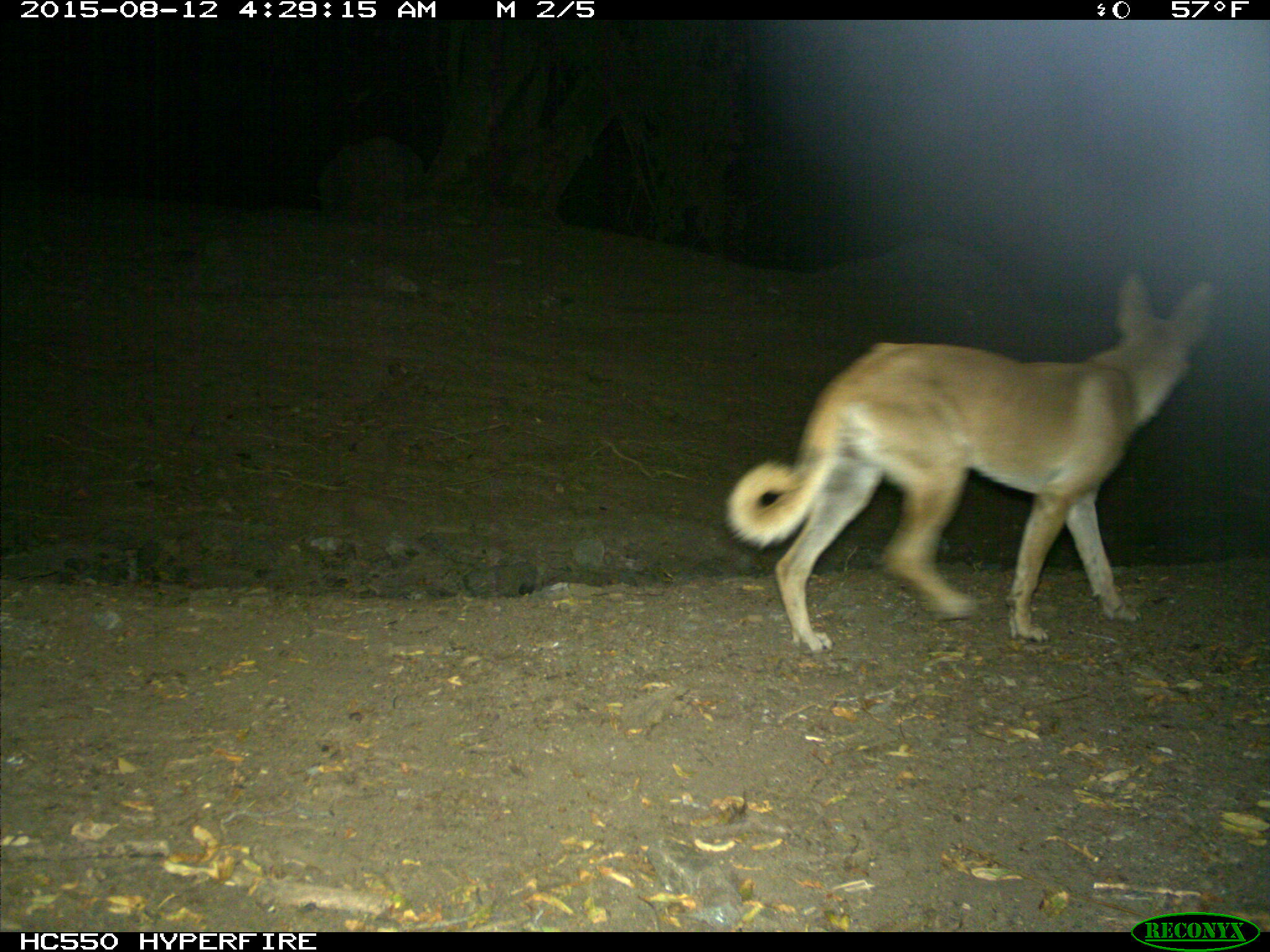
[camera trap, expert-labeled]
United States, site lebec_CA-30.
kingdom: Animalia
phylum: Chordata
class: Mammalia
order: Carnivora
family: Canidae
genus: Canis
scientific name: Canis familiaris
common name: domestic dog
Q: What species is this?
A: Canis familiaris (domestic dog).